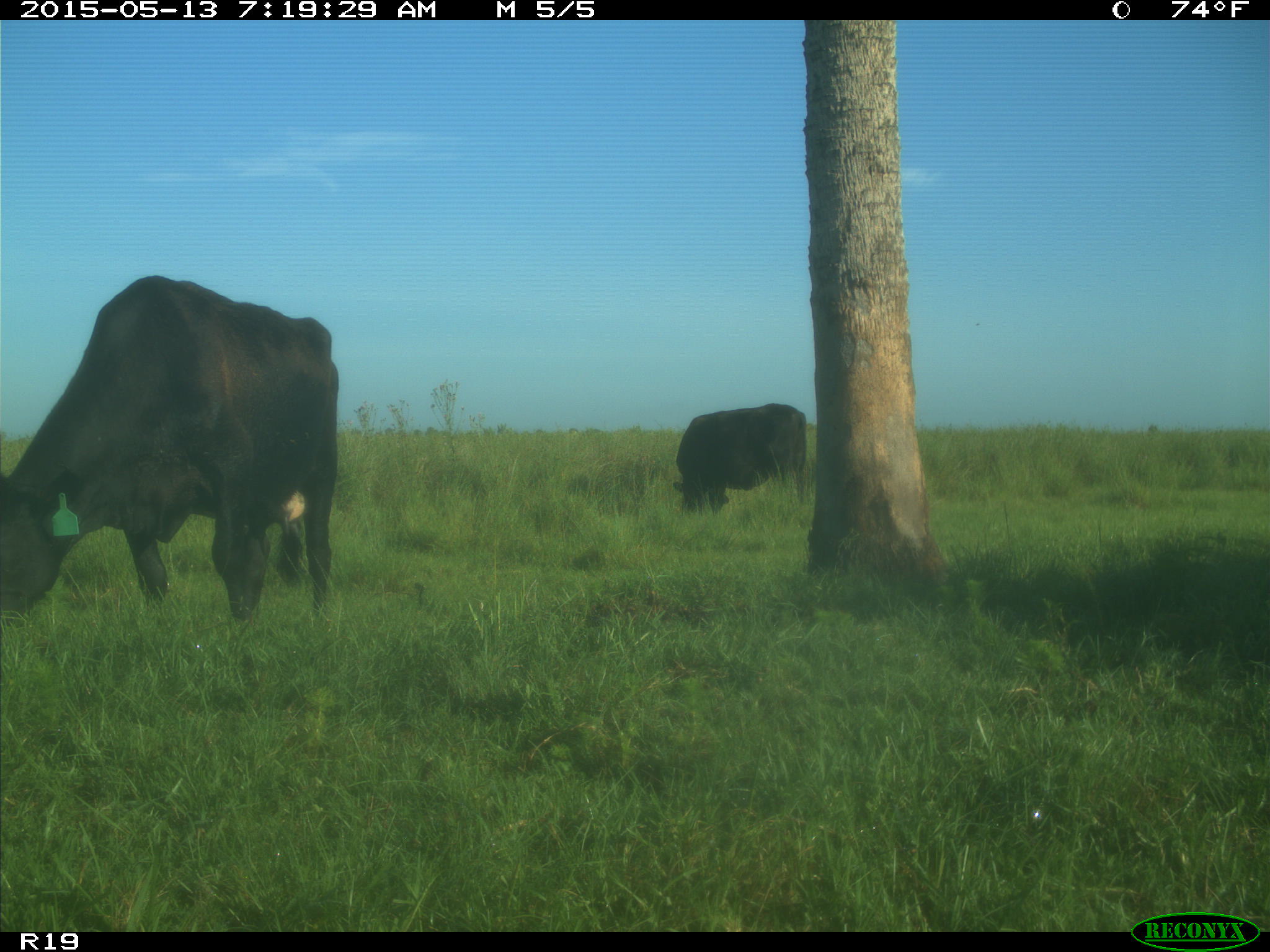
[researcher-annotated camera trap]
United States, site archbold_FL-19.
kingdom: Animalia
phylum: Chordata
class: Mammalia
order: Artiodactyla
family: Bovidae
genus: Bos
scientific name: Bos taurus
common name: domestic cow